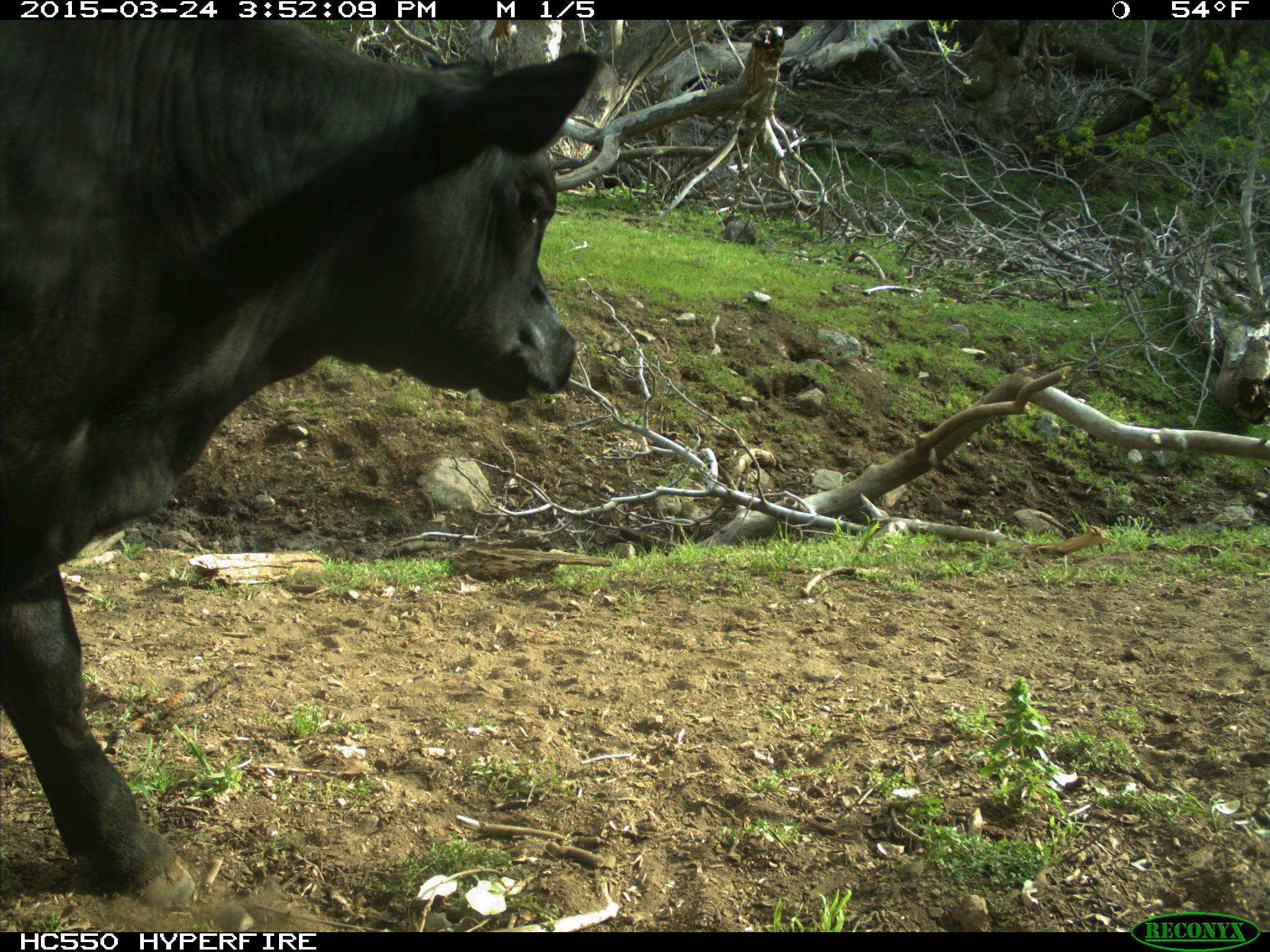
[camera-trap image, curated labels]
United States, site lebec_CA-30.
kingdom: Animalia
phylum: Chordata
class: Mammalia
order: Artiodactyla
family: Bovidae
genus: Bos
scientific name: Bos taurus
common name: domestic cow